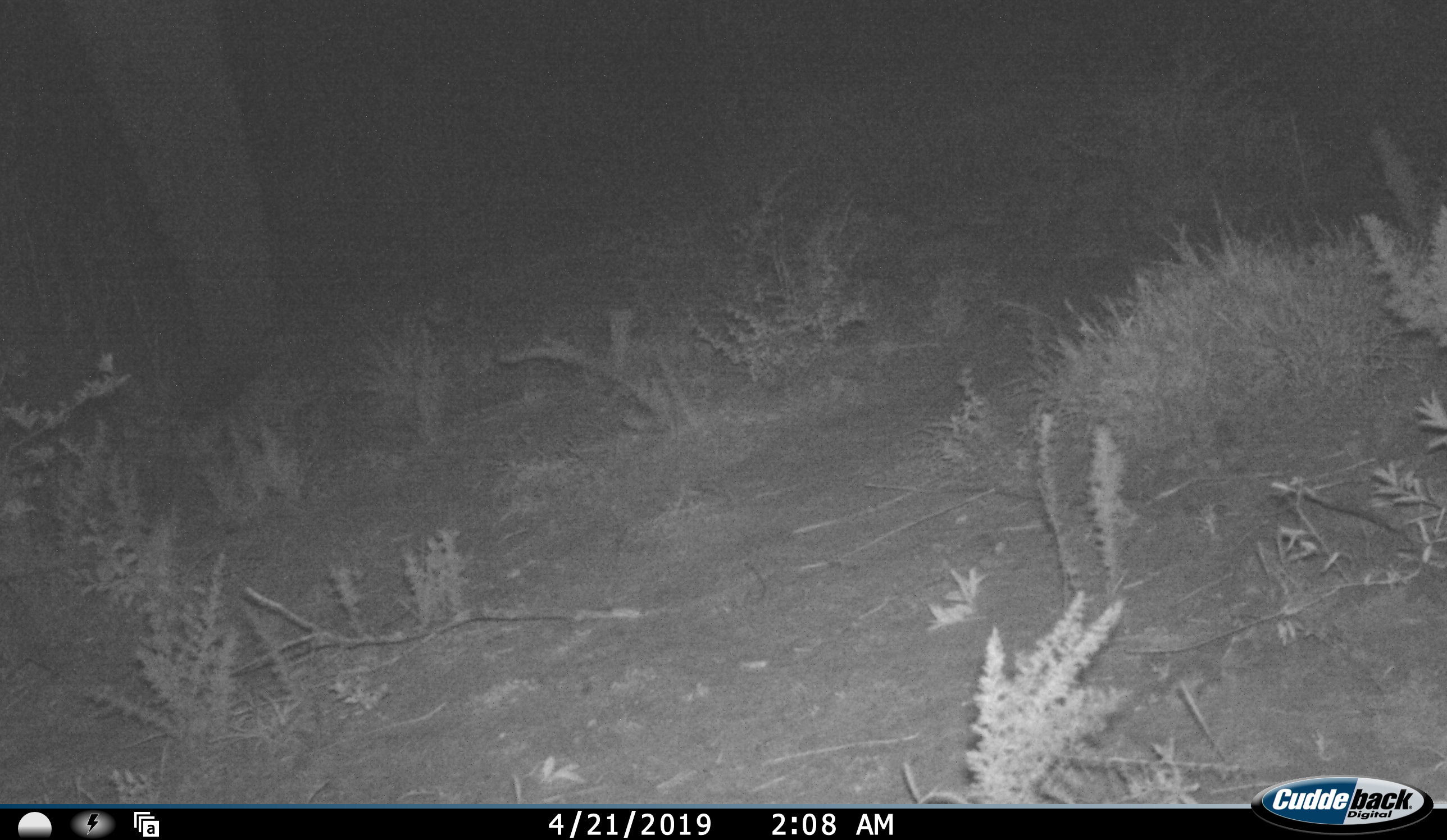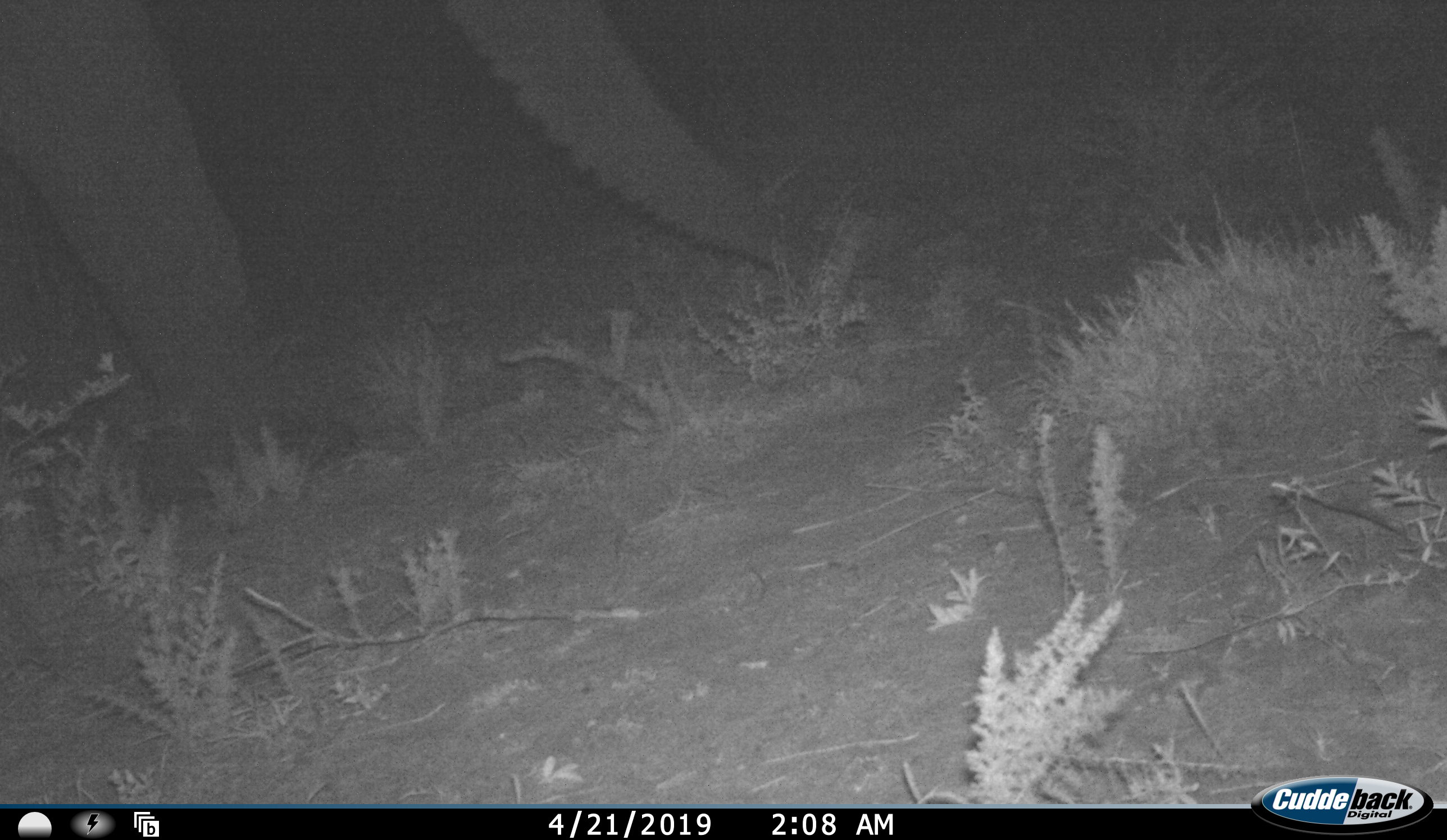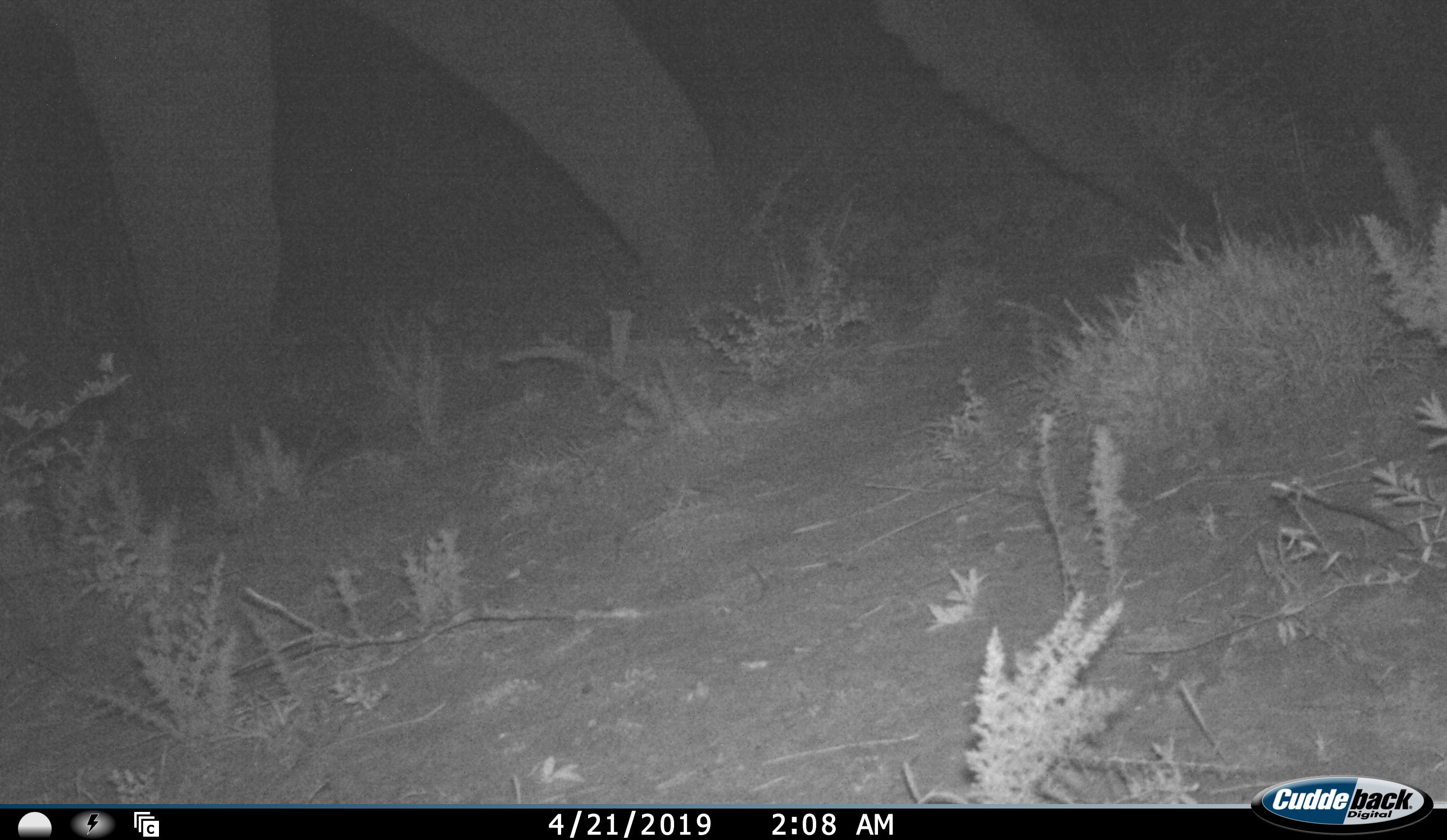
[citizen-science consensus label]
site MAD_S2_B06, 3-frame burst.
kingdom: Animalia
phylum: Chordata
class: Mammalia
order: Proboscidea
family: Elephantidae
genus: Loxodonta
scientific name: Loxodonta africana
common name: african bush elephant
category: elephant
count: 1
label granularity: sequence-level